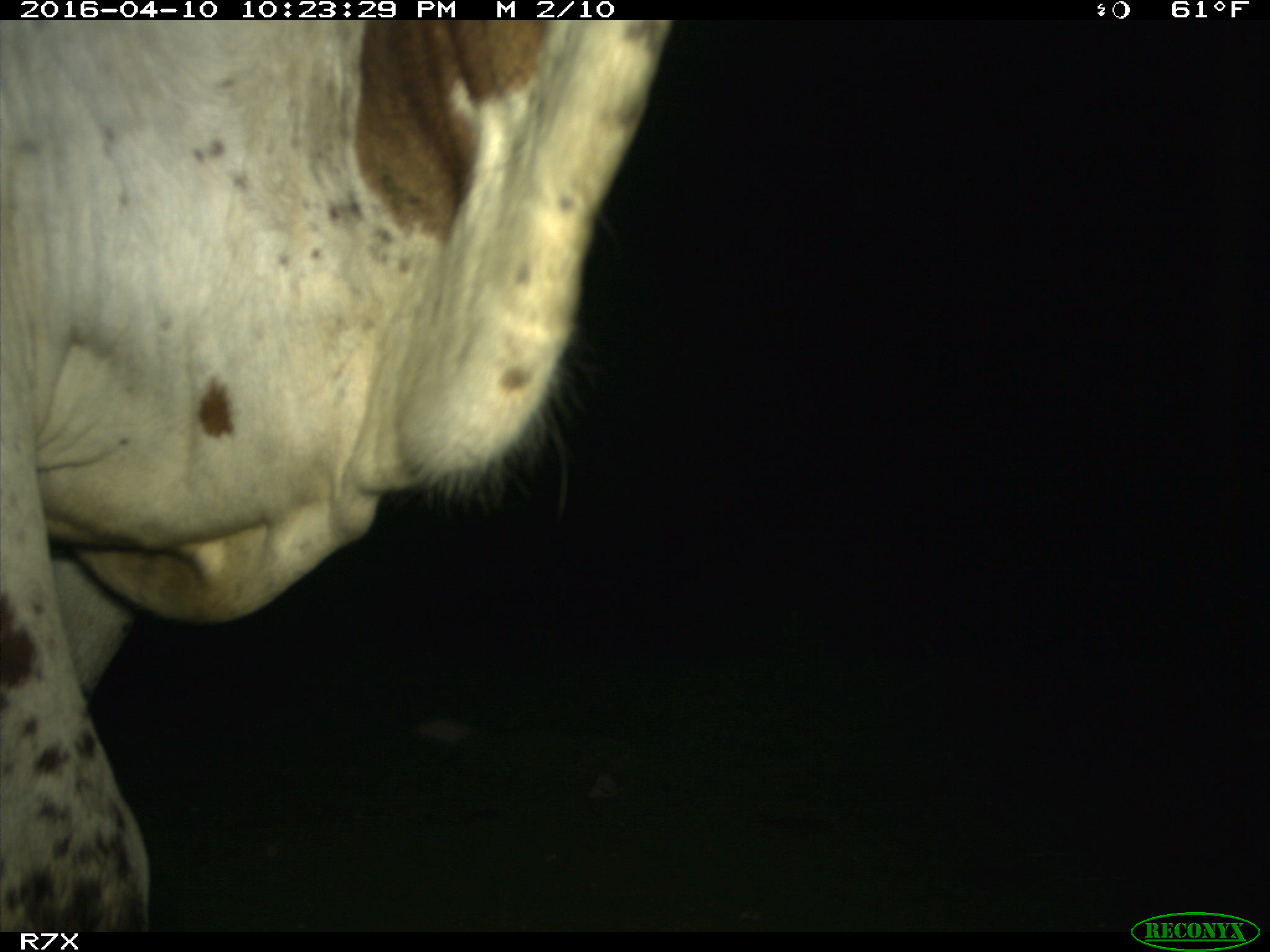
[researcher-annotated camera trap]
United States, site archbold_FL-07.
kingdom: Animalia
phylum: Chordata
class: Mammalia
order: Artiodactyla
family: Bovidae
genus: Bos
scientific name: Bos taurus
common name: domestic cow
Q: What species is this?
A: Bos taurus (domestic cow).